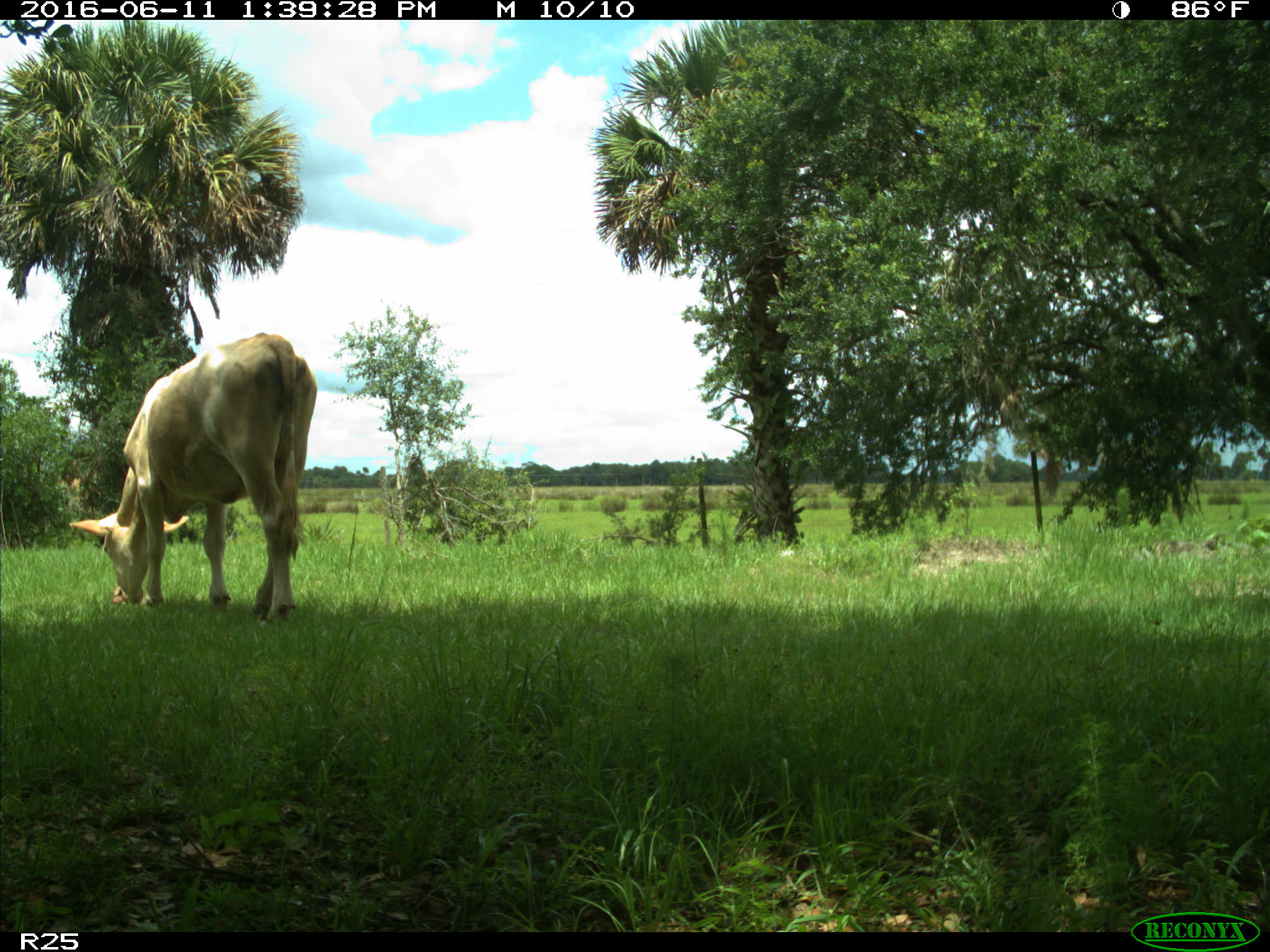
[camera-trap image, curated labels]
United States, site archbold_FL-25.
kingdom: Animalia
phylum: Chordata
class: Mammalia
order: Artiodactyla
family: Bovidae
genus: Bos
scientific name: Bos taurus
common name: domestic cow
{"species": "Bos taurus (domestic cow)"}